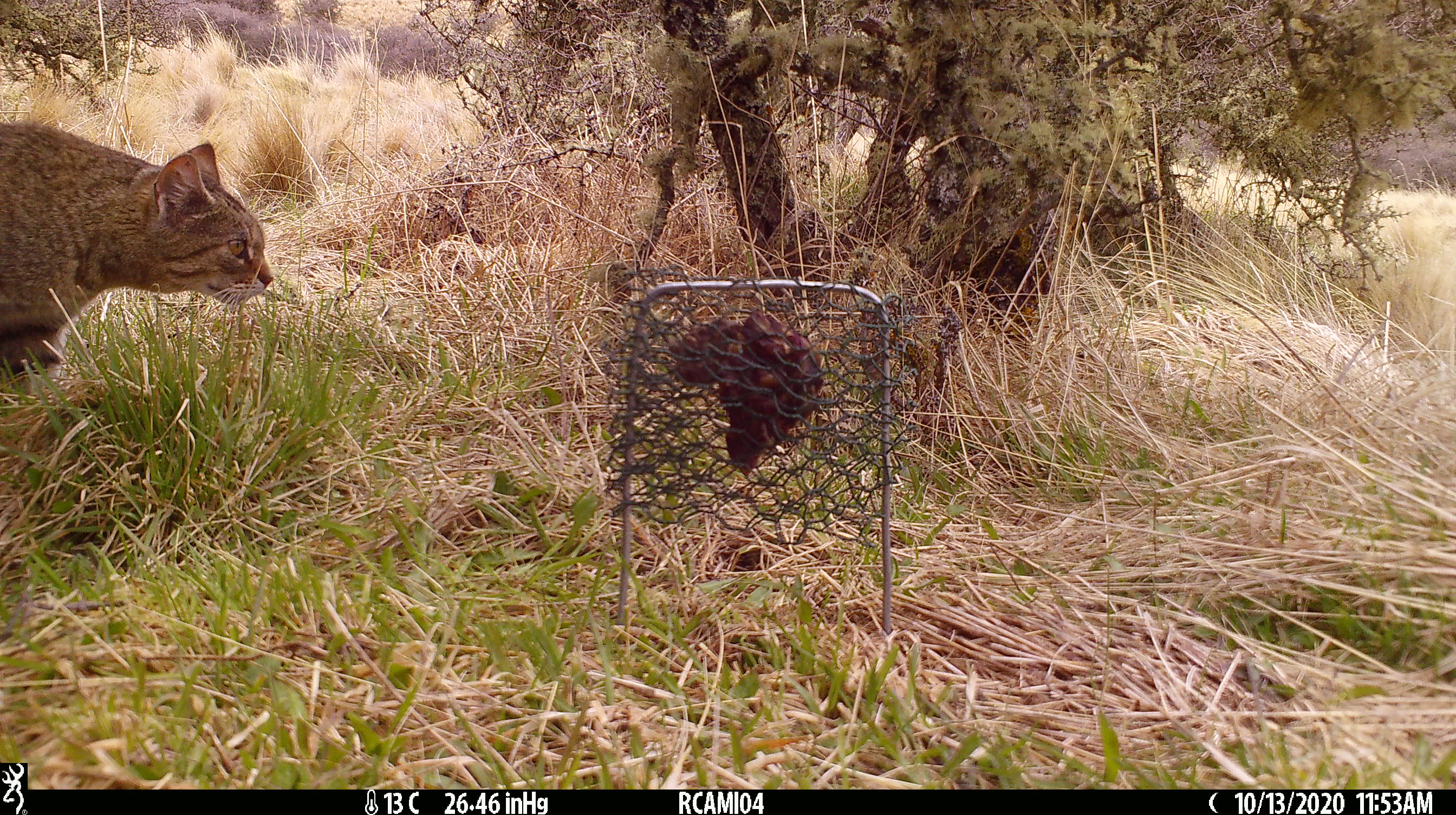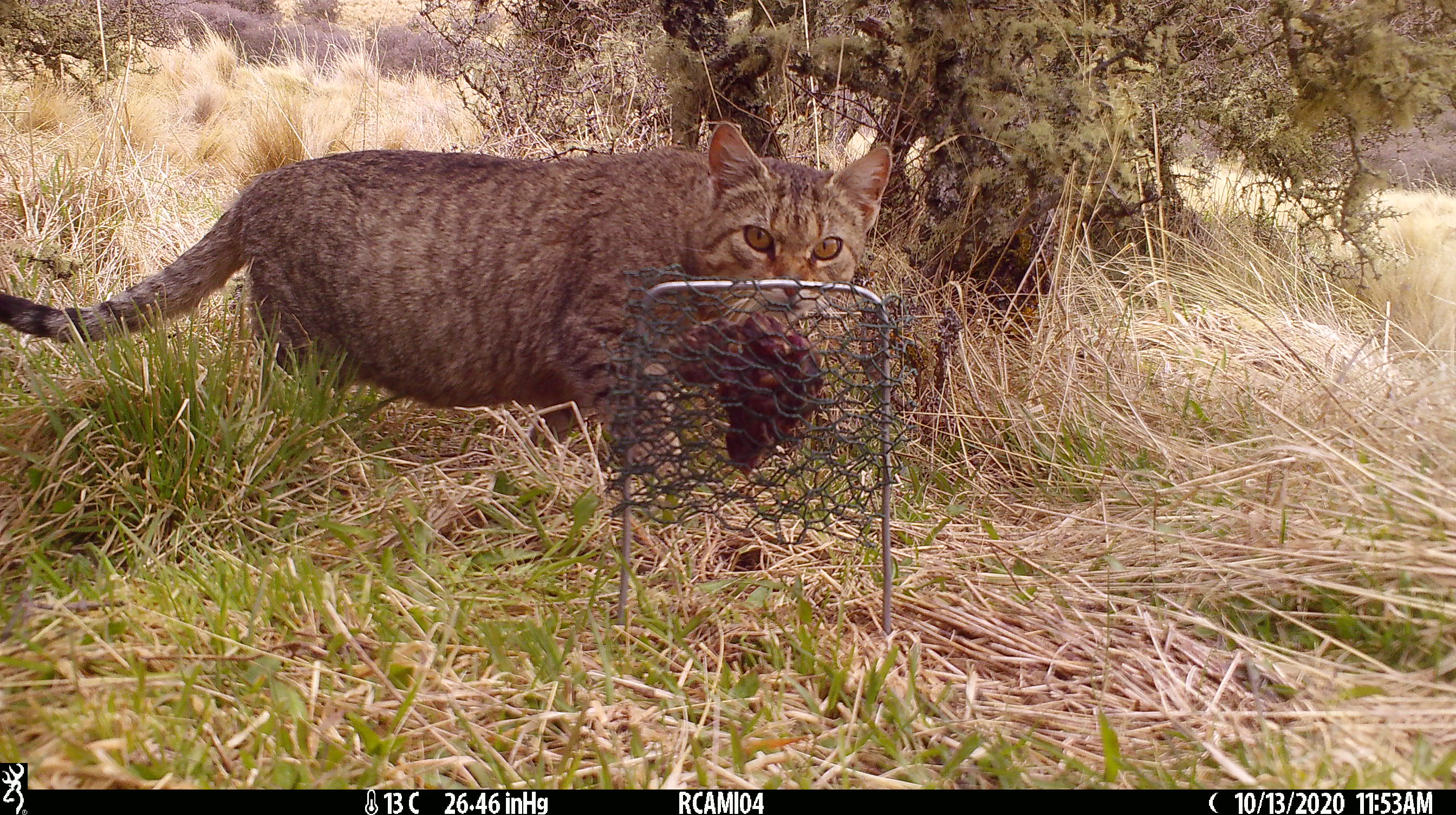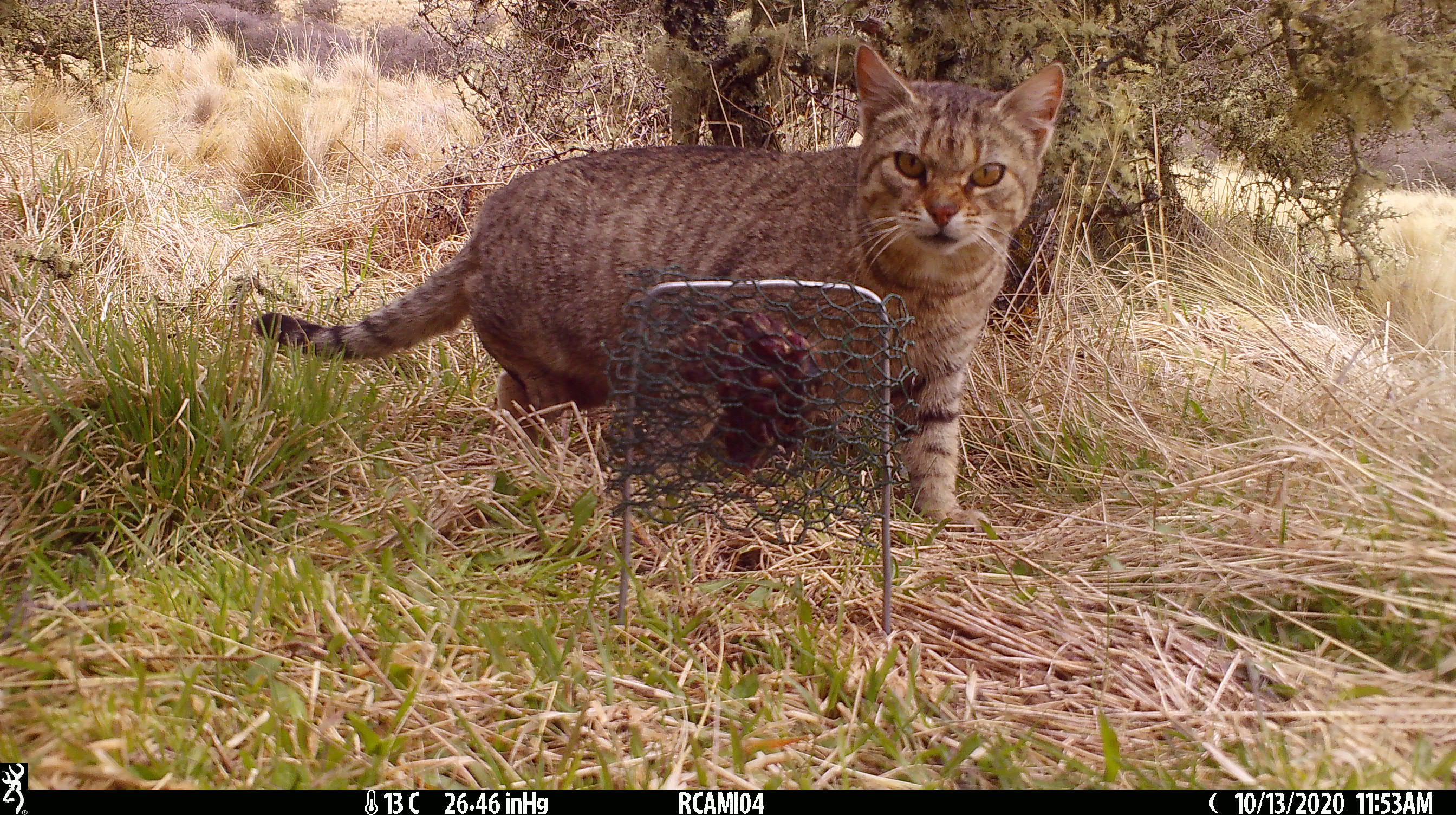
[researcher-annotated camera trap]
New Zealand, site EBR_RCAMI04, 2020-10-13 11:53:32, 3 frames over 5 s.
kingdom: Animalia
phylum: Chordata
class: Mammalia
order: Carnivora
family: Felidae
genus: Felis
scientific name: Felis catus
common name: domestic cat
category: cat